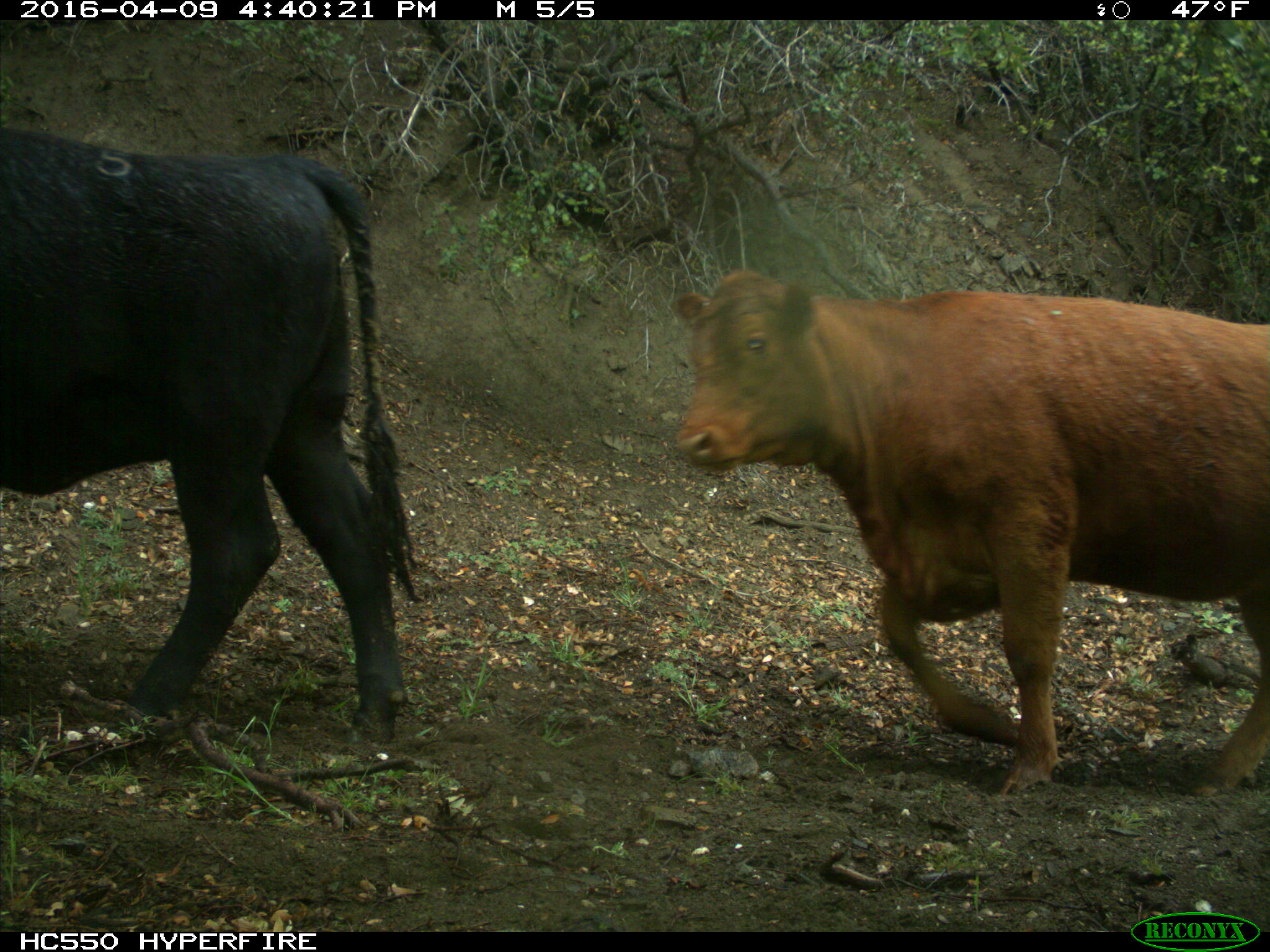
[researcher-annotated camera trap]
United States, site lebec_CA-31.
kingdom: Animalia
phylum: Chordata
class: Mammalia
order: Artiodactyla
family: Bovidae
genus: Bos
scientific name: Bos taurus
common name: domestic cow